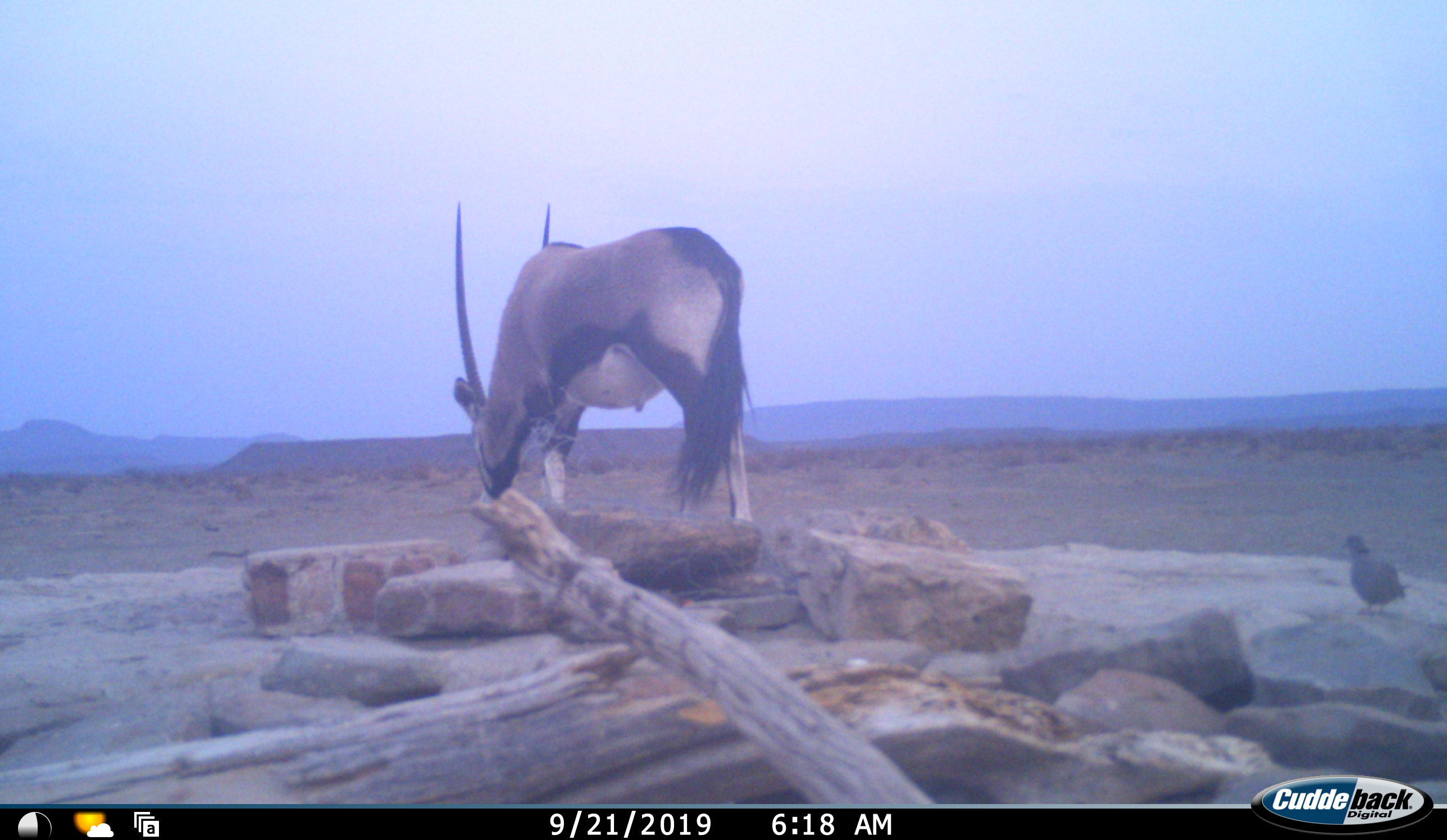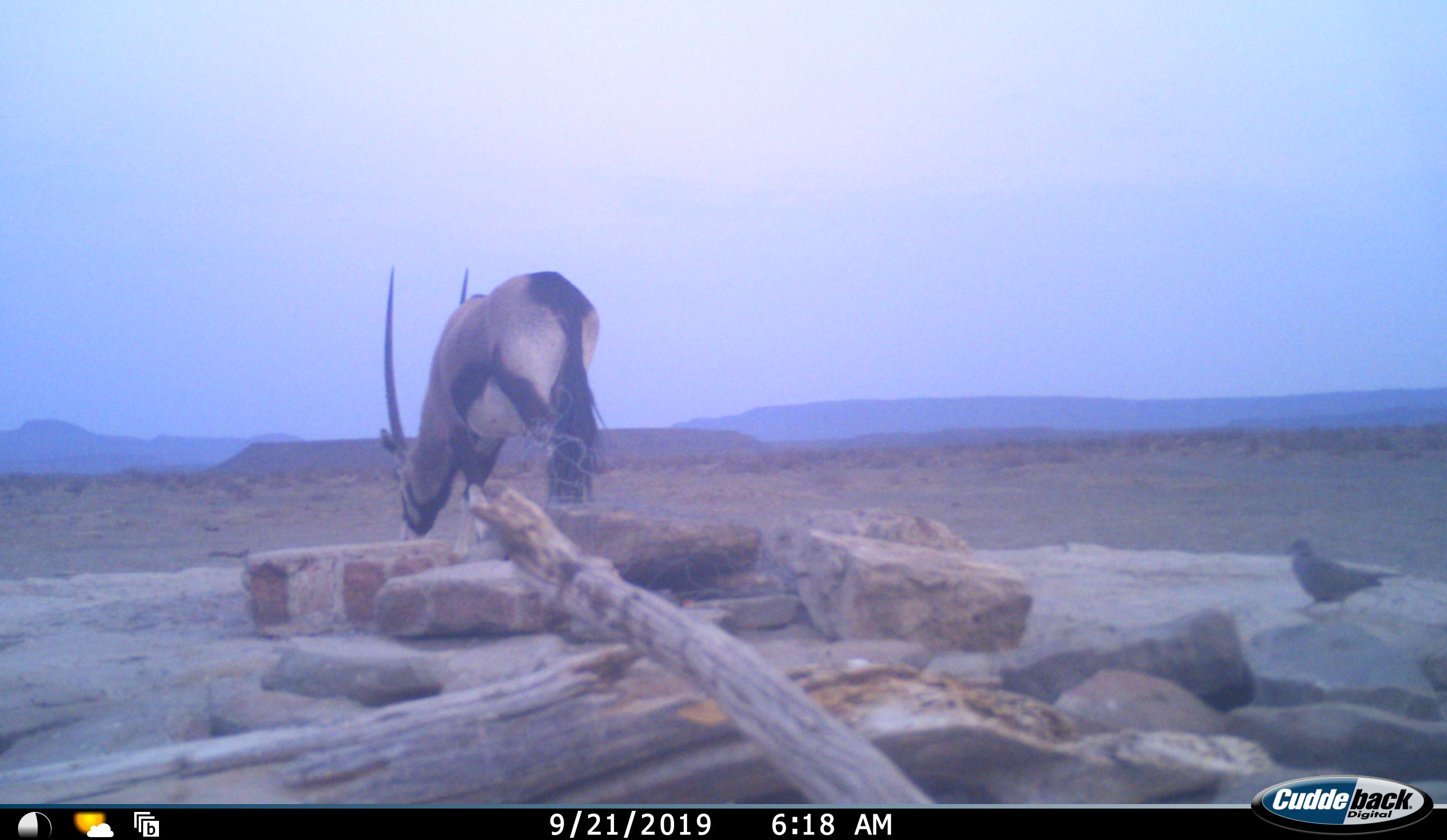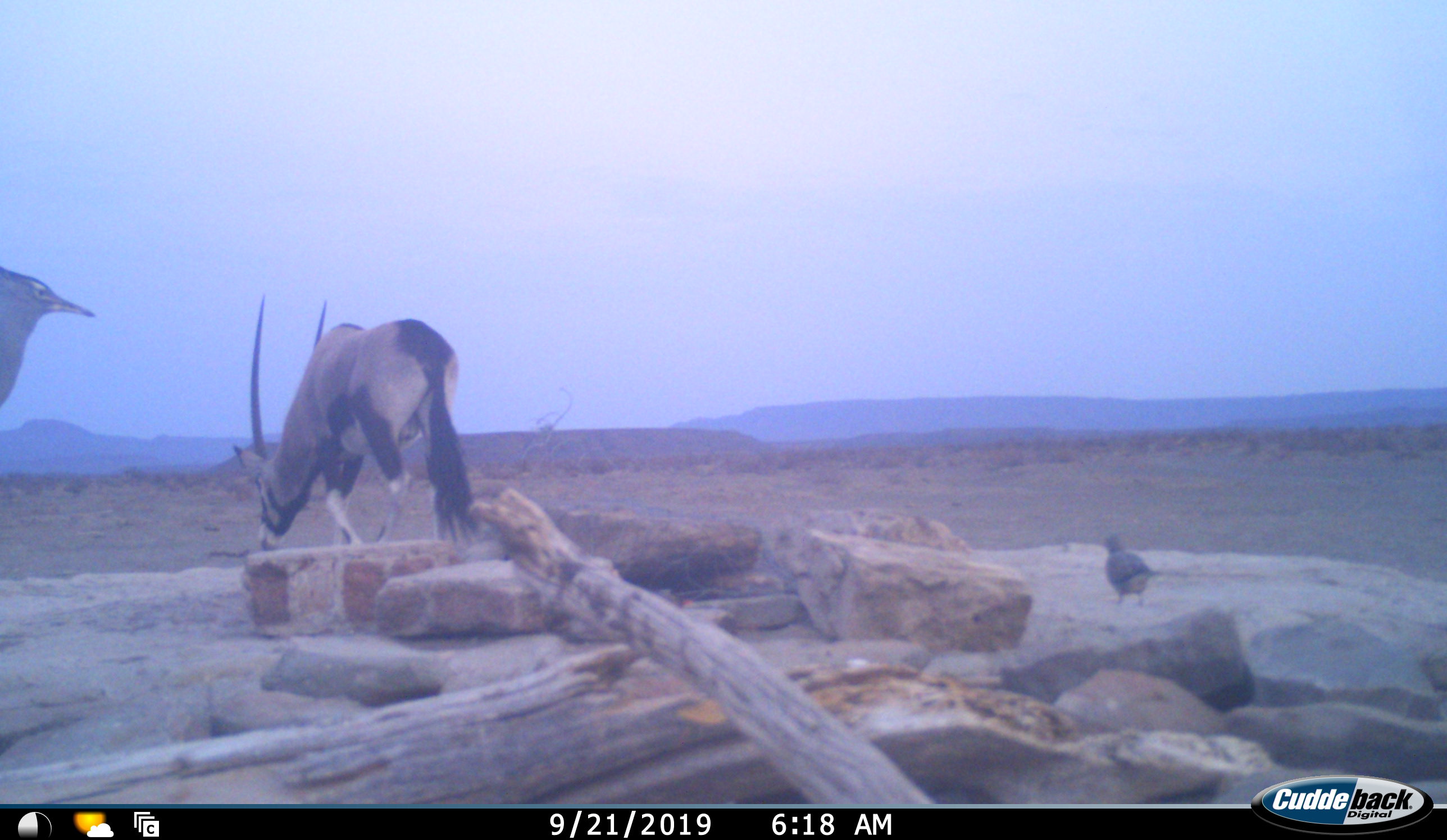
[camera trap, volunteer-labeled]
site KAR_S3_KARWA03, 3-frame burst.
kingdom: Animalia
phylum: Chordata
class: Aves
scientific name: Aves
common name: bird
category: birdother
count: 1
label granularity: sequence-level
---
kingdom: Animalia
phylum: Chordata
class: Aves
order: Otidiformes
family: Otididae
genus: Ardeotis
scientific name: Ardeotis kori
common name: kori bustard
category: bustardkori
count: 1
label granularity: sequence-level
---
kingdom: Animalia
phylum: Chordata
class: Mammalia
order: Artiodactyla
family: Bovidae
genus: Oryx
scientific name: Oryx gazella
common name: gemsbok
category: oryx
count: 1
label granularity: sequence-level